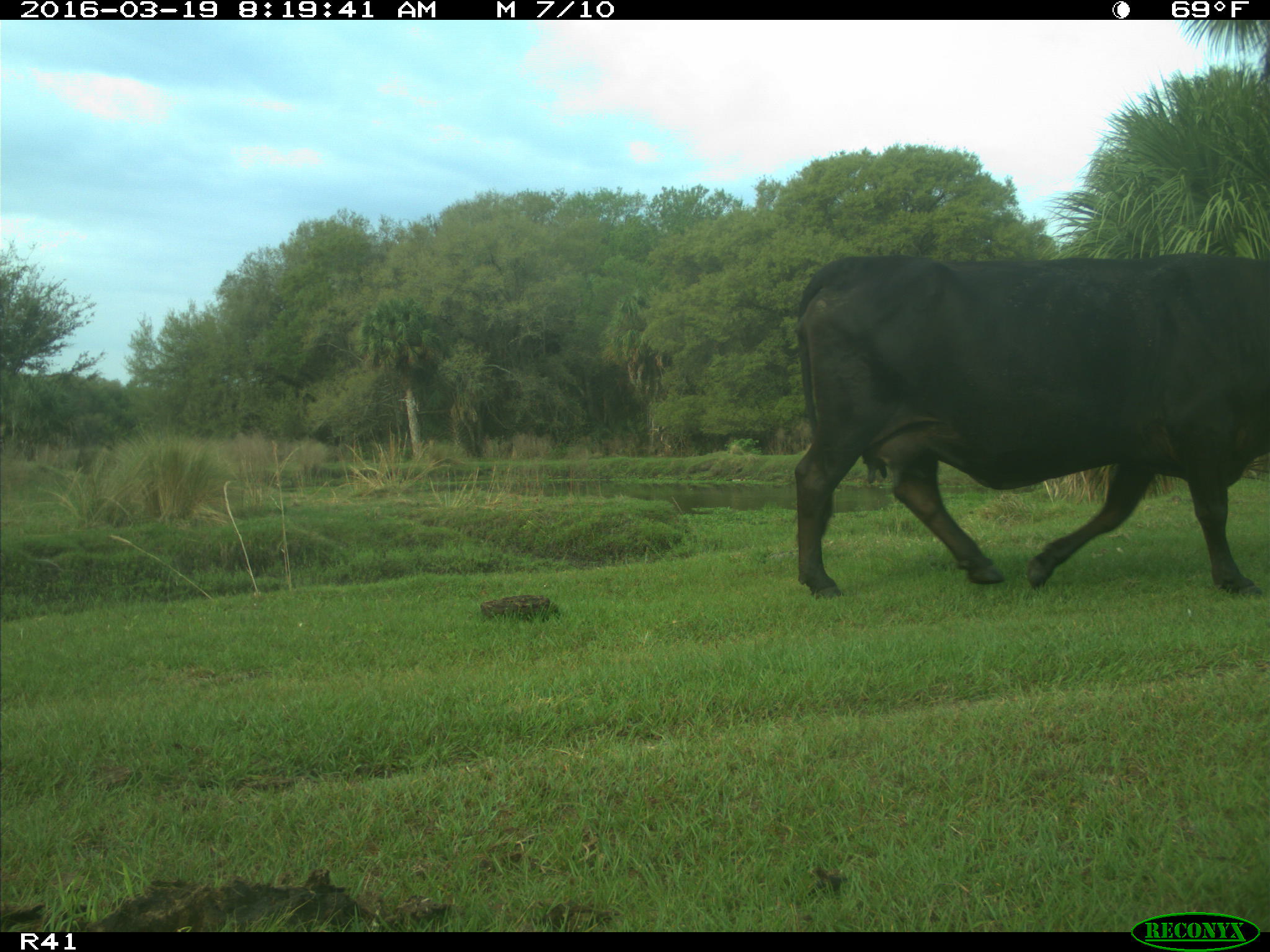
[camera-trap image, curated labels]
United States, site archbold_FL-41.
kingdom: Animalia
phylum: Chordata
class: Mammalia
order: Artiodactyla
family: Bovidae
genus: Bos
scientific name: Bos taurus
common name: domestic cow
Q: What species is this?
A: Bos taurus (domestic cow).